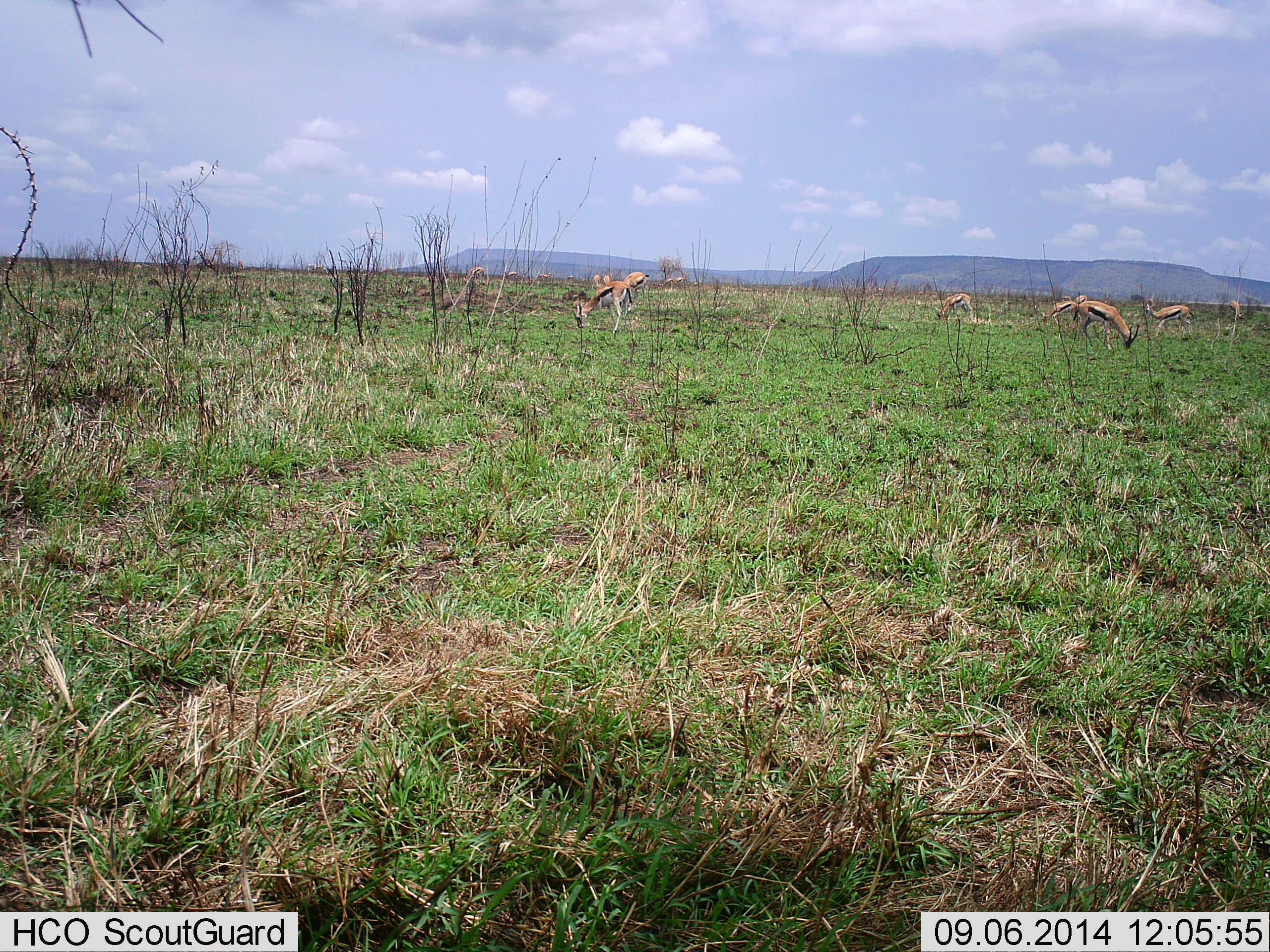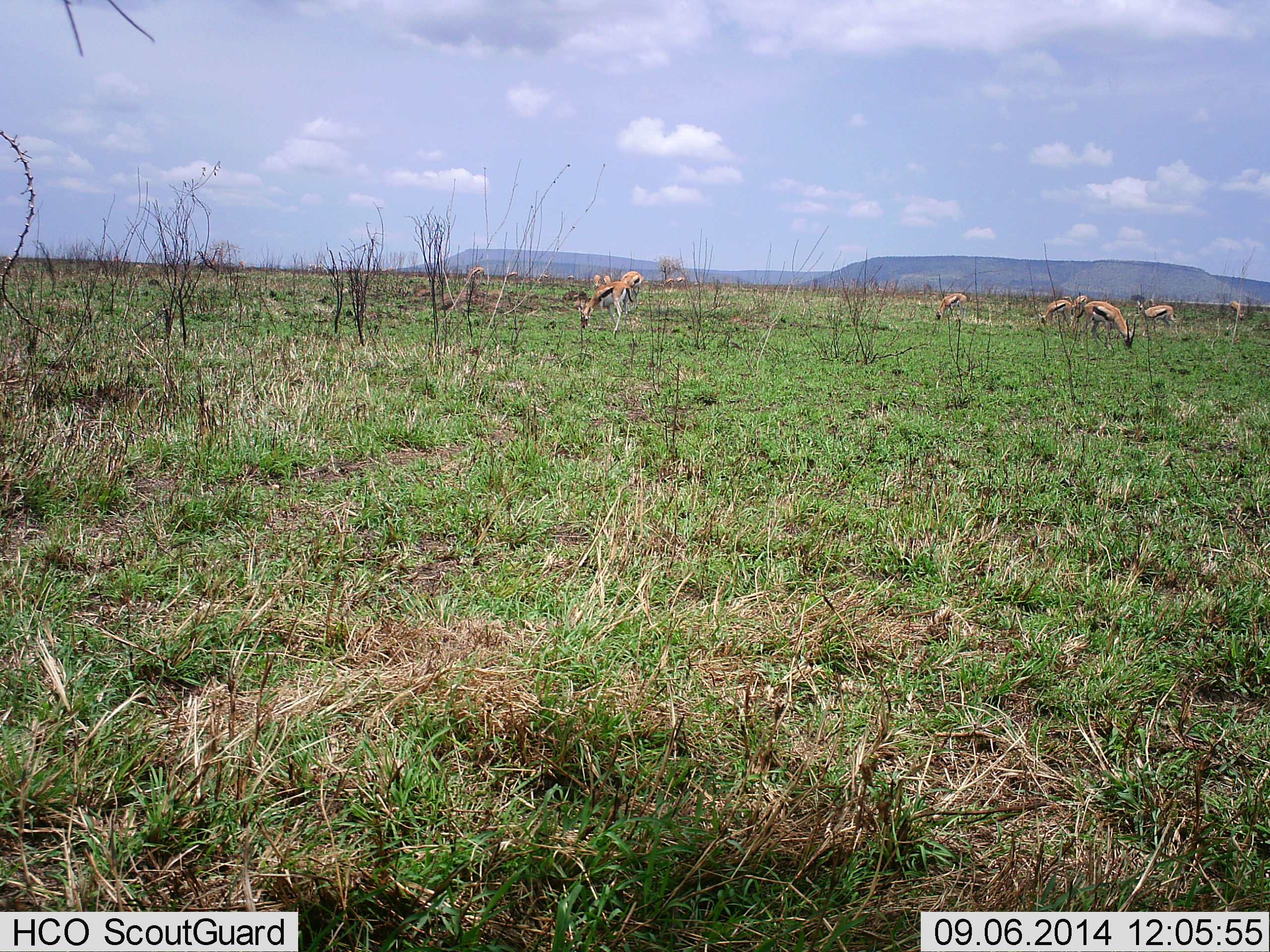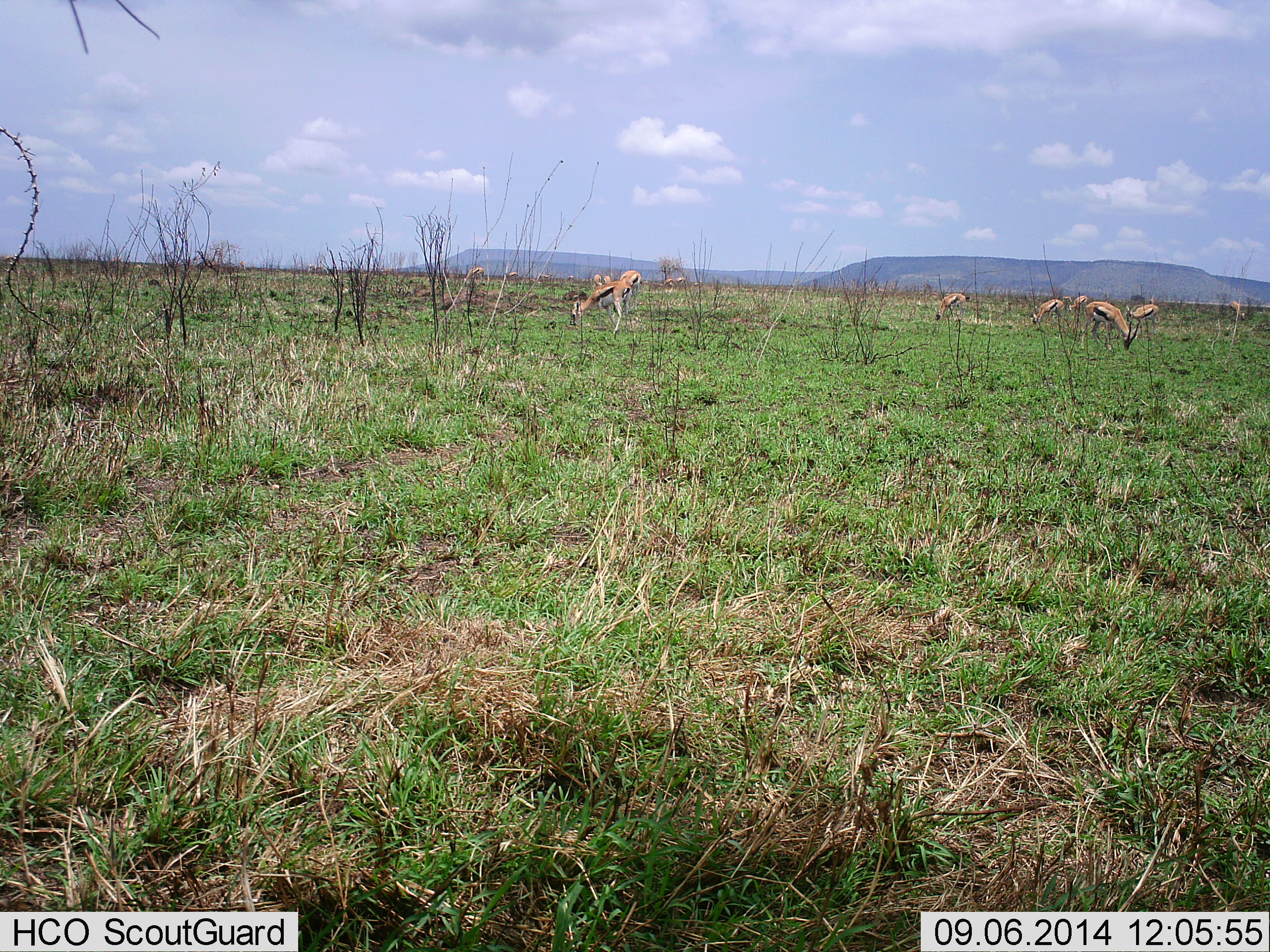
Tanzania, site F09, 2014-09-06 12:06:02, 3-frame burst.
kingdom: Animalia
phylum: Chordata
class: Mammalia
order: Artiodactyla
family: Bovidae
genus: Eudorcas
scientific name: Eudorcas thomsonii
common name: thomson's gazelle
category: gazellethomsons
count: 8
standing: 0%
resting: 0%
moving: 20%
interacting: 0%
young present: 0%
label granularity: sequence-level